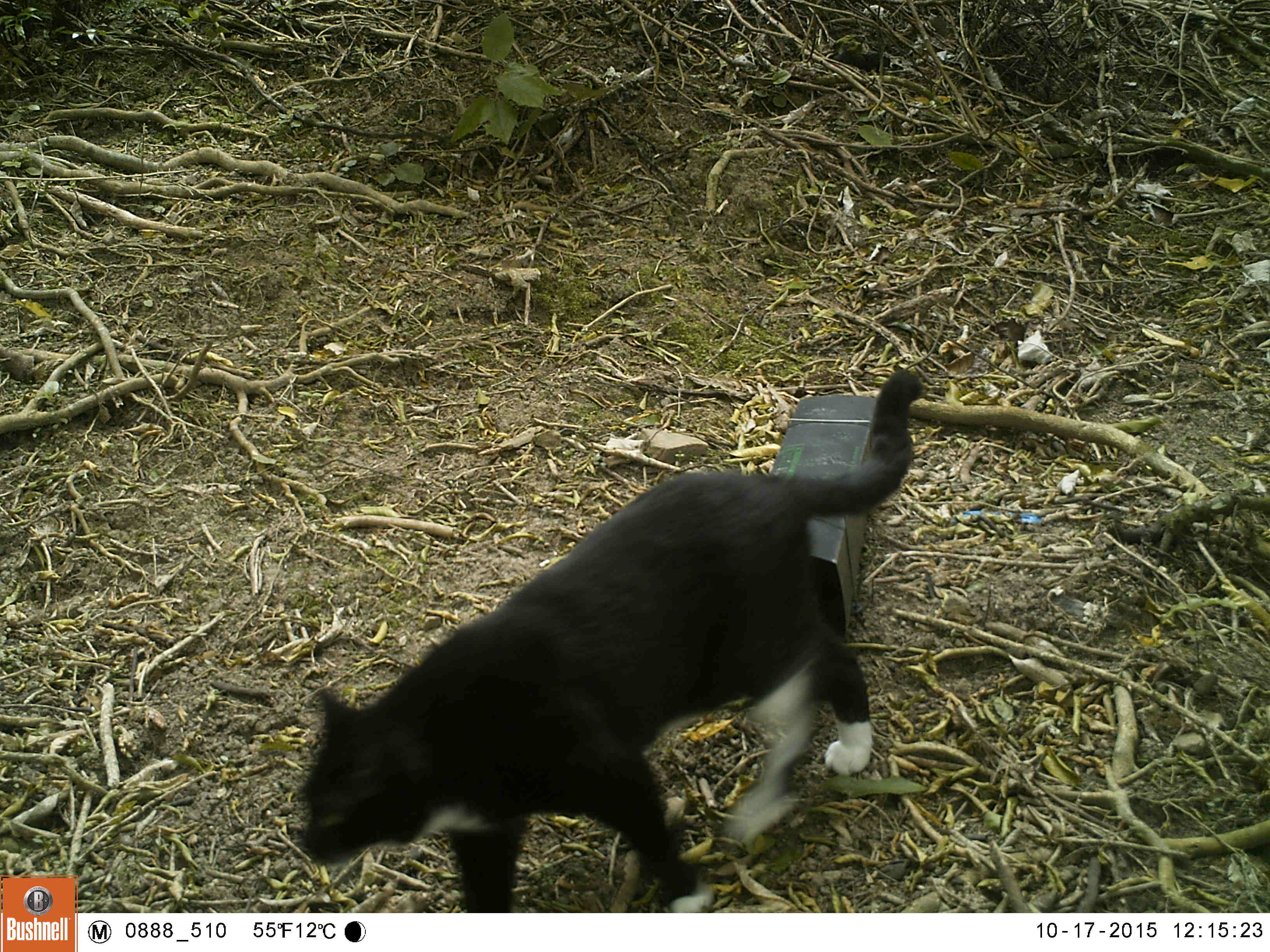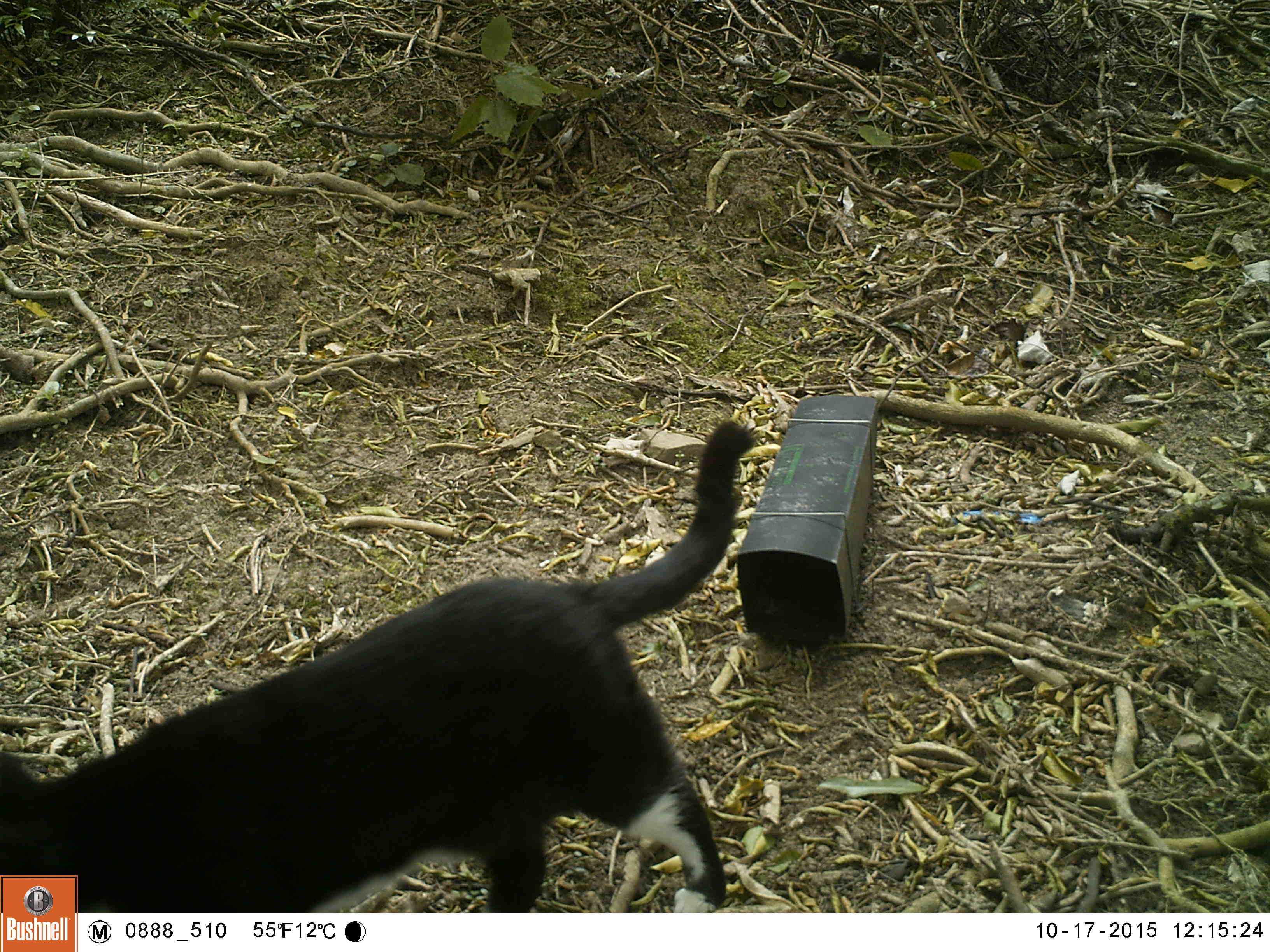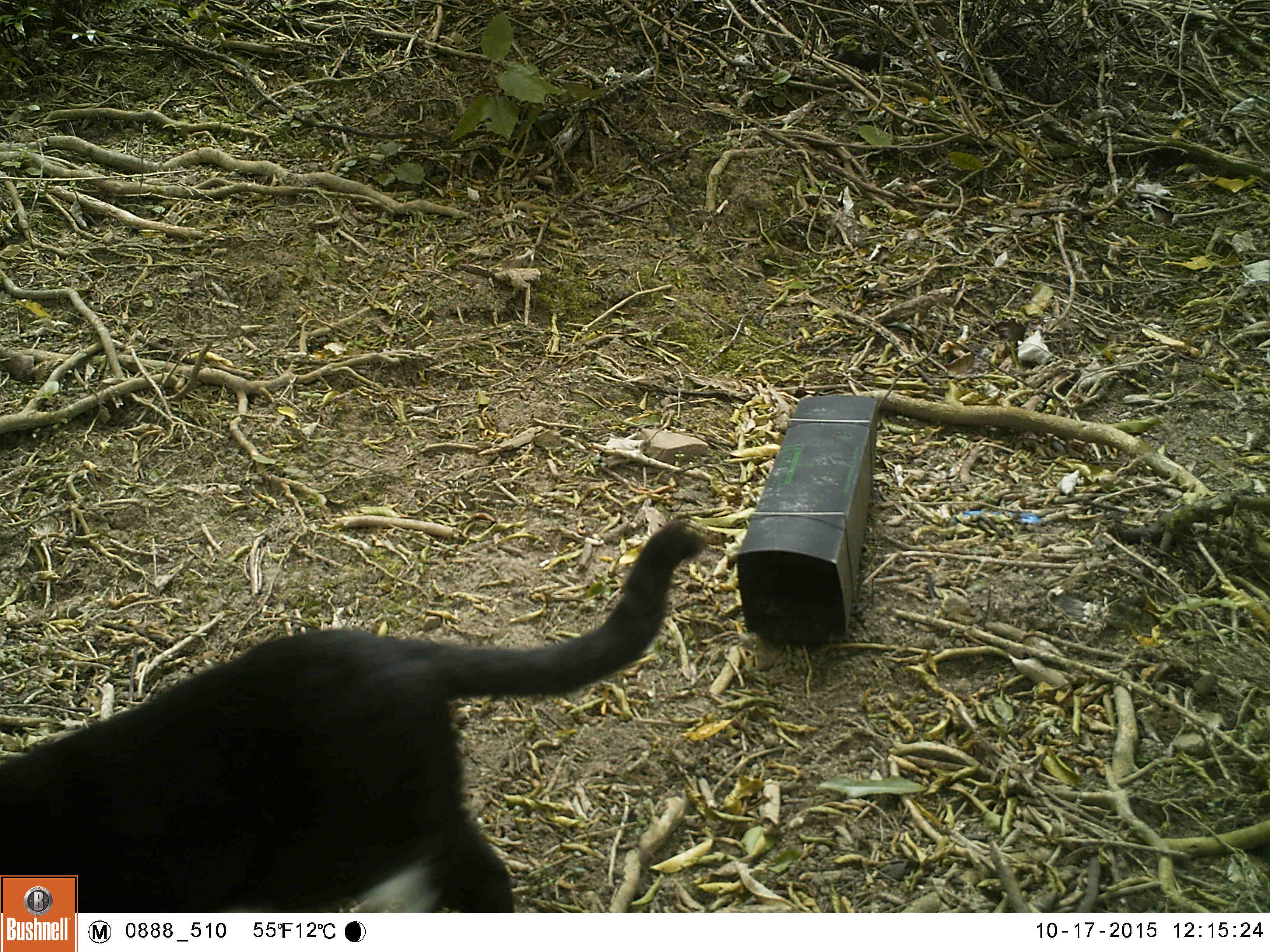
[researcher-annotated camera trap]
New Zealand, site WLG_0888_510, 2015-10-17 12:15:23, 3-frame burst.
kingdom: Animalia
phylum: Chordata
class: Mammalia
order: Carnivora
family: Felidae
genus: Felis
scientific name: Felis catus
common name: domestic cat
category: cat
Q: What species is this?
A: Cat (domestic cat) (Felis catus).